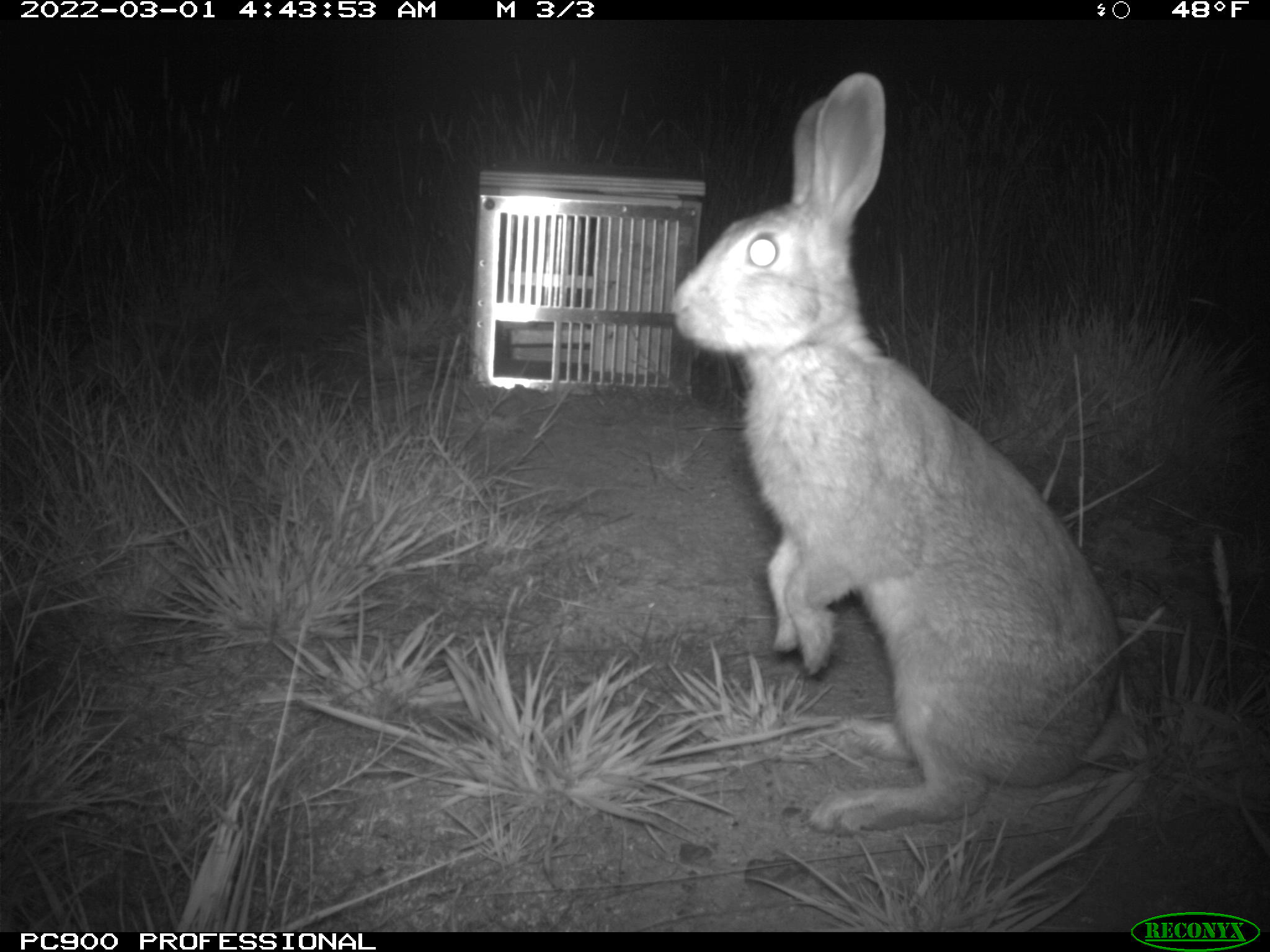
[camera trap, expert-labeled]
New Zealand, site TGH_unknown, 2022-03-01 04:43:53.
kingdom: Animalia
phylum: Chordata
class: Mammalia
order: Lagomorpha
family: Leporidae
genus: Oryctolagus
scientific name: Oryctolagus cuniculus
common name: european rabbit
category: rabbit